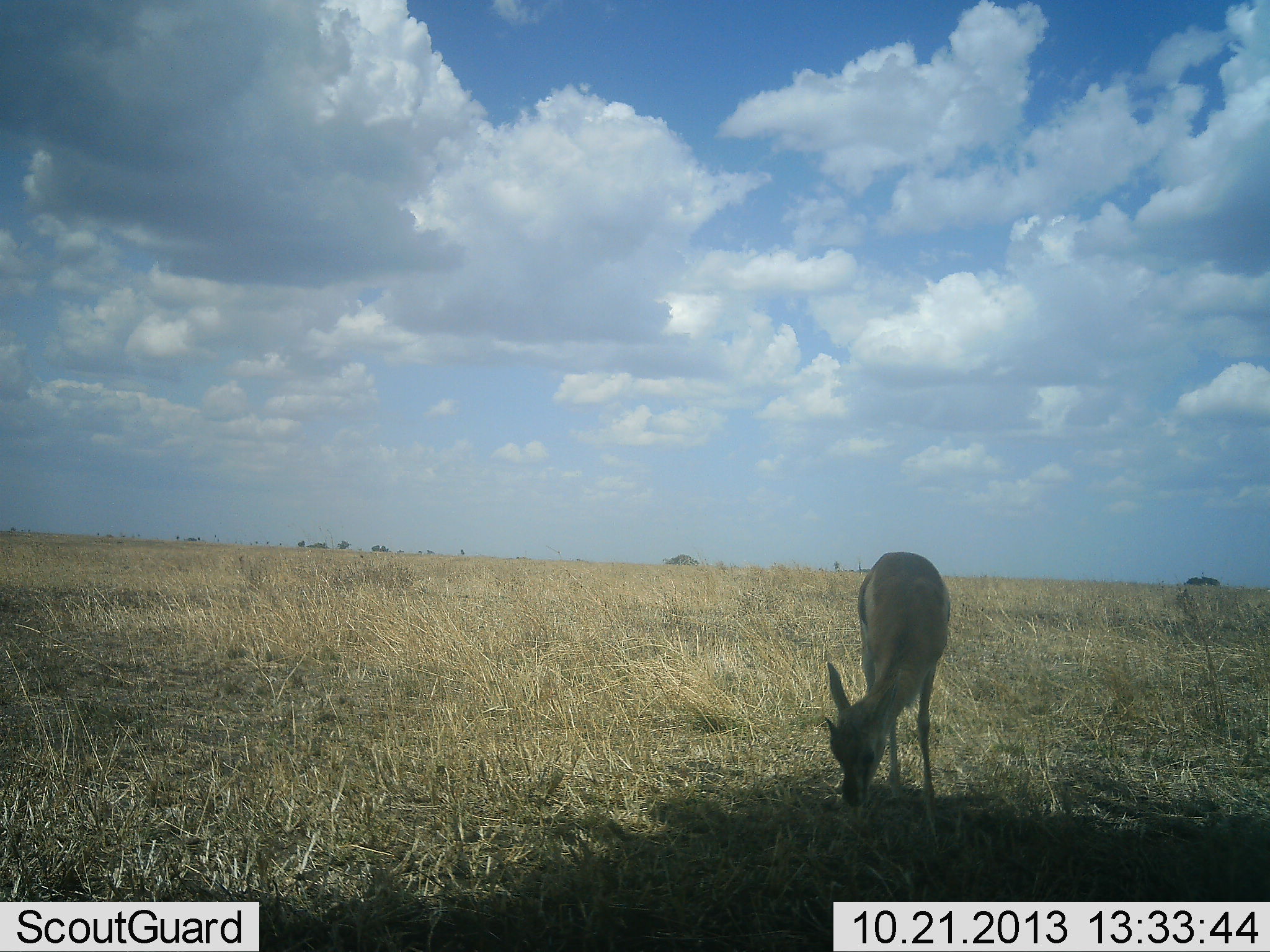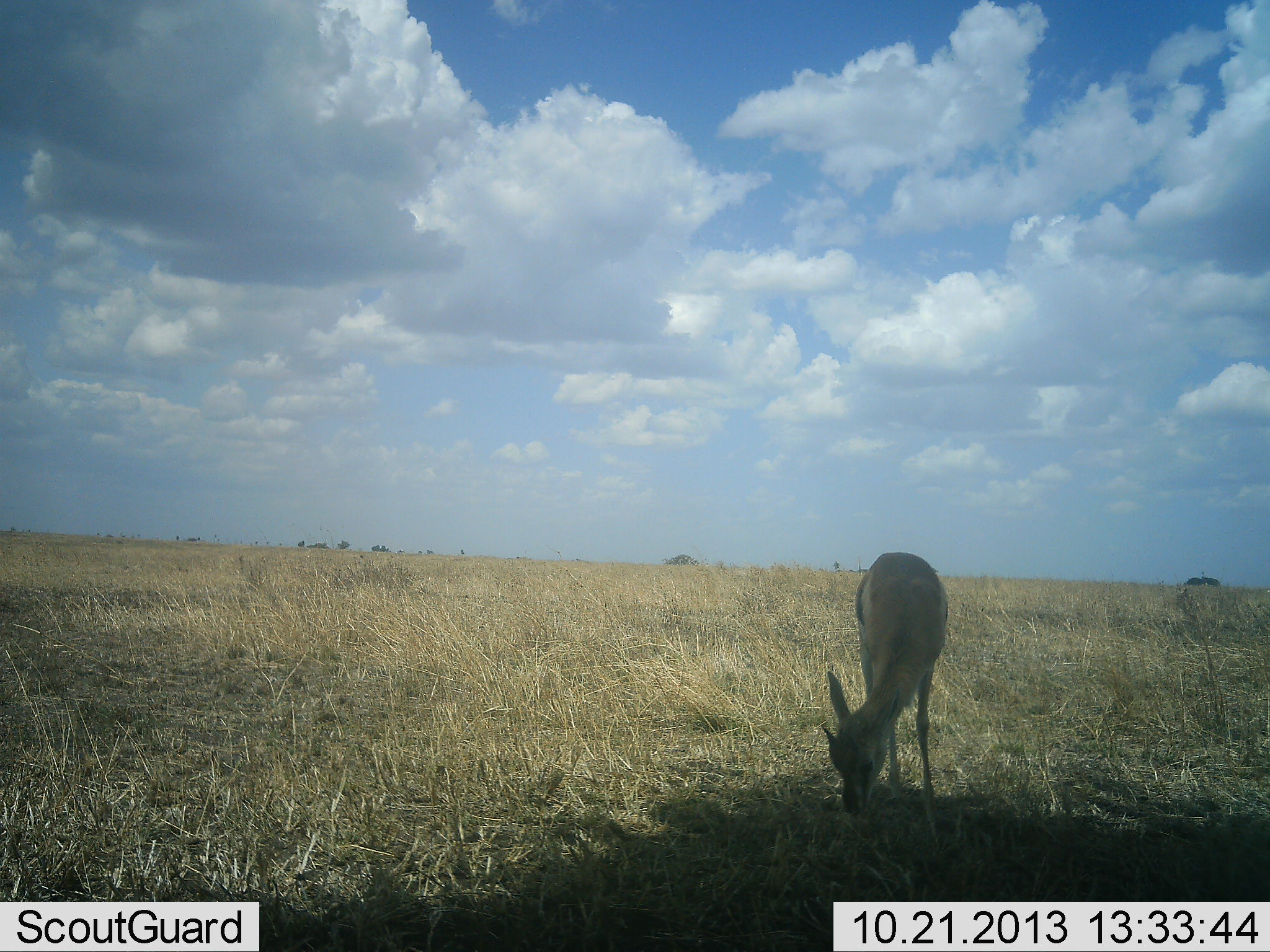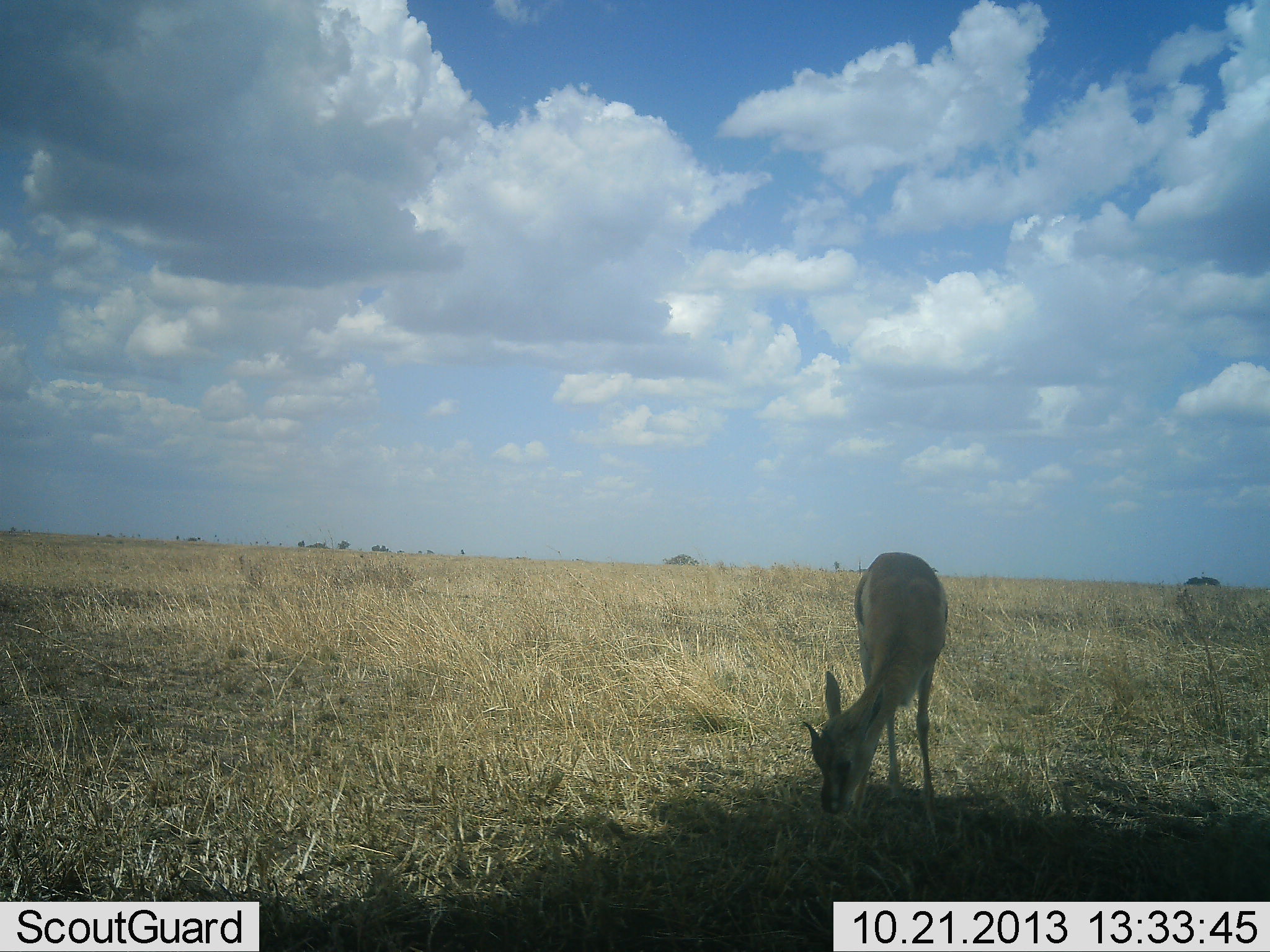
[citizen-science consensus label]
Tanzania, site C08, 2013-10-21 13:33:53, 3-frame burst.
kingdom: Animalia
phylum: Chordata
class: Mammalia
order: Artiodactyla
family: Bovidae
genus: Eudorcas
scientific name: Eudorcas thomsonii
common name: thomson's gazelle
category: gazellethomsons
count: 1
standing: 30%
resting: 0%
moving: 0%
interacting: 0%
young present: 10%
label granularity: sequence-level